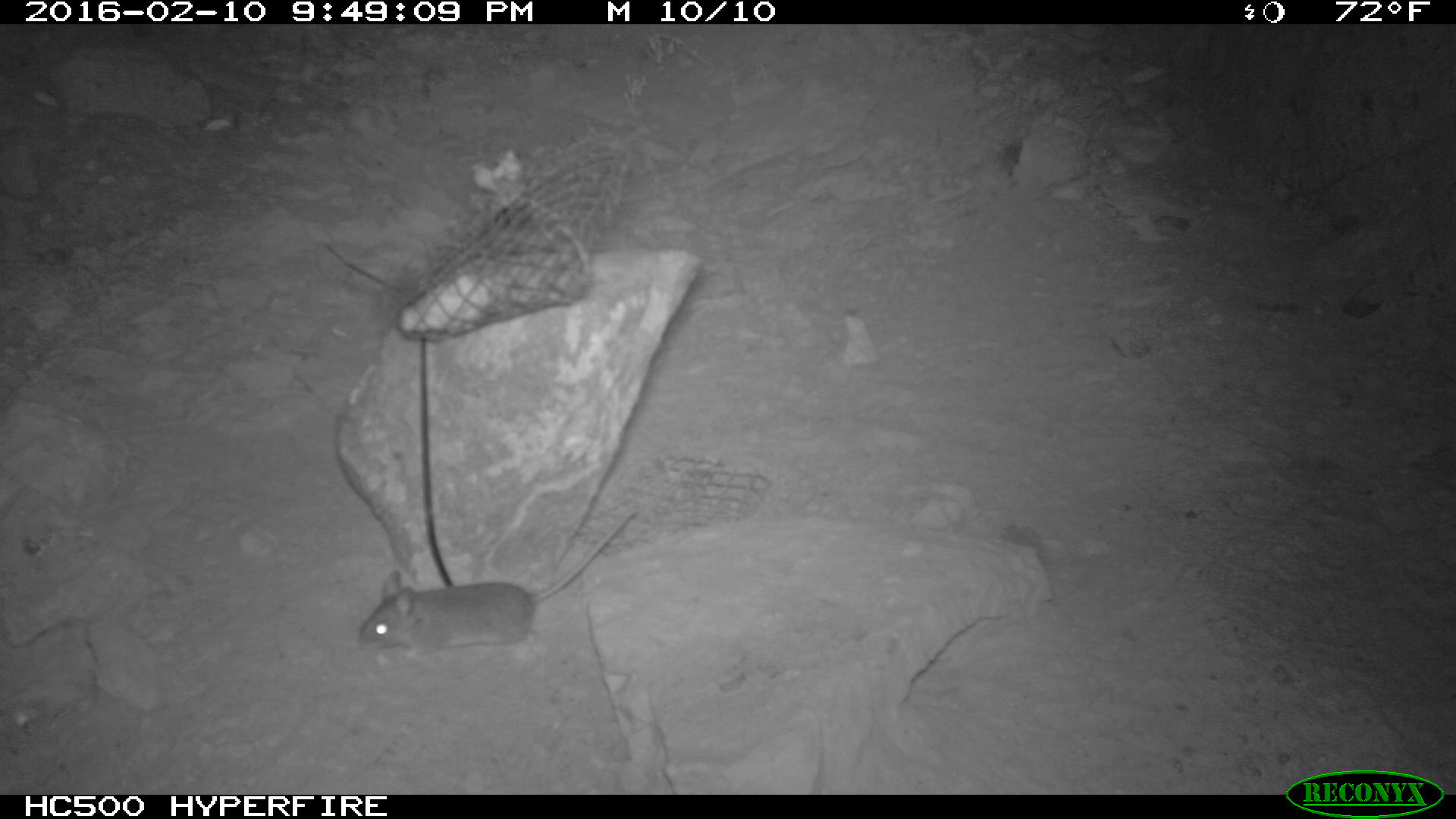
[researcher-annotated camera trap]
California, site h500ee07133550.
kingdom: Animalia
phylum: Chordata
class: Mammalia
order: Rodentia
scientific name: Rodentia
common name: rodent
Rodent (Rodentia).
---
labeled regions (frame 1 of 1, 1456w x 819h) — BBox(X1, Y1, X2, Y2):
rodent: BBox(358, 512, 635, 660)